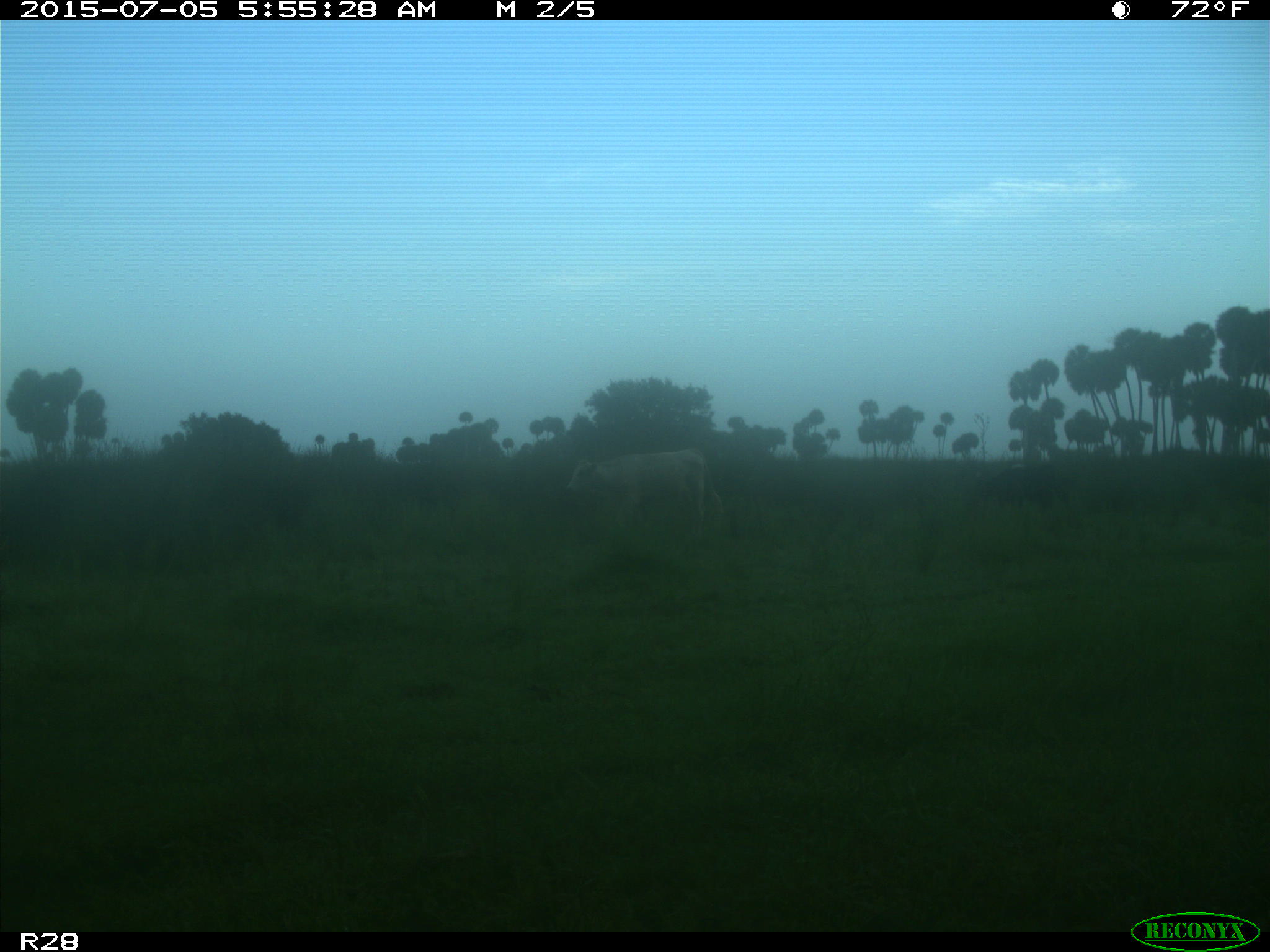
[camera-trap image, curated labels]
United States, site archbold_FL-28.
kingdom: Animalia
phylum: Chordata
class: Mammalia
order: Artiodactyla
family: Bovidae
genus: Bos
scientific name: Bos taurus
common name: domestic cow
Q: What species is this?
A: Bos taurus (domestic cow).